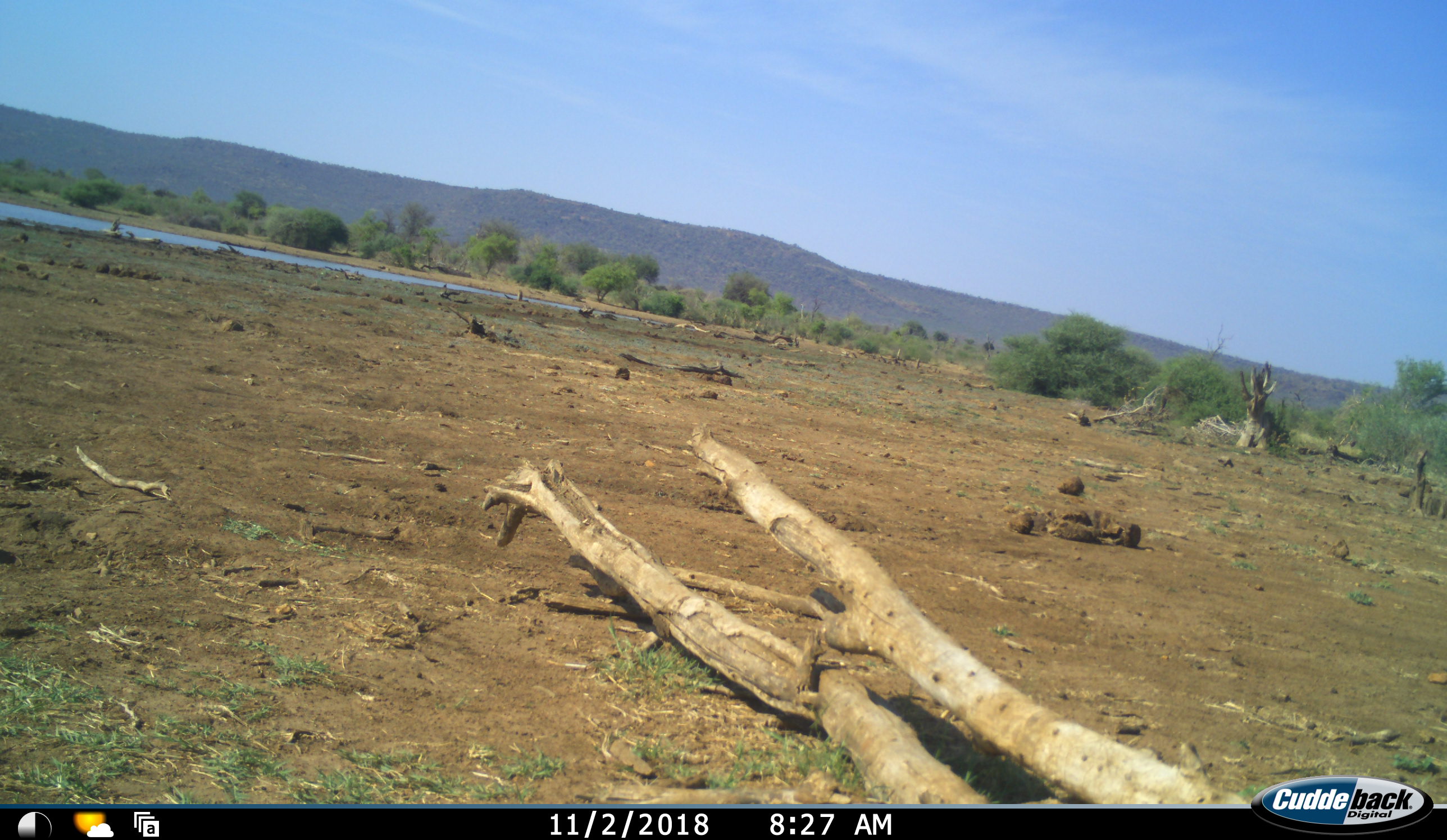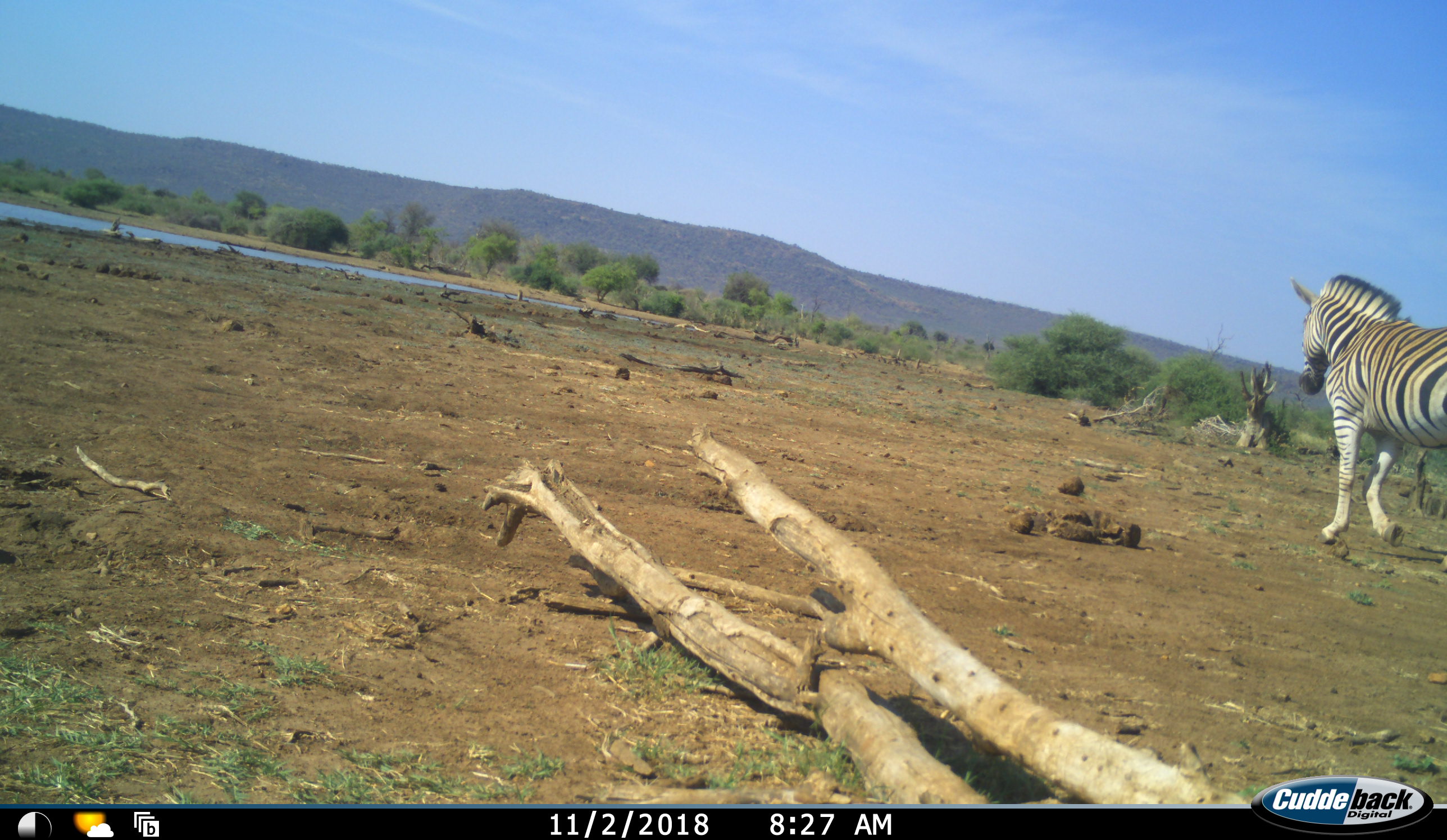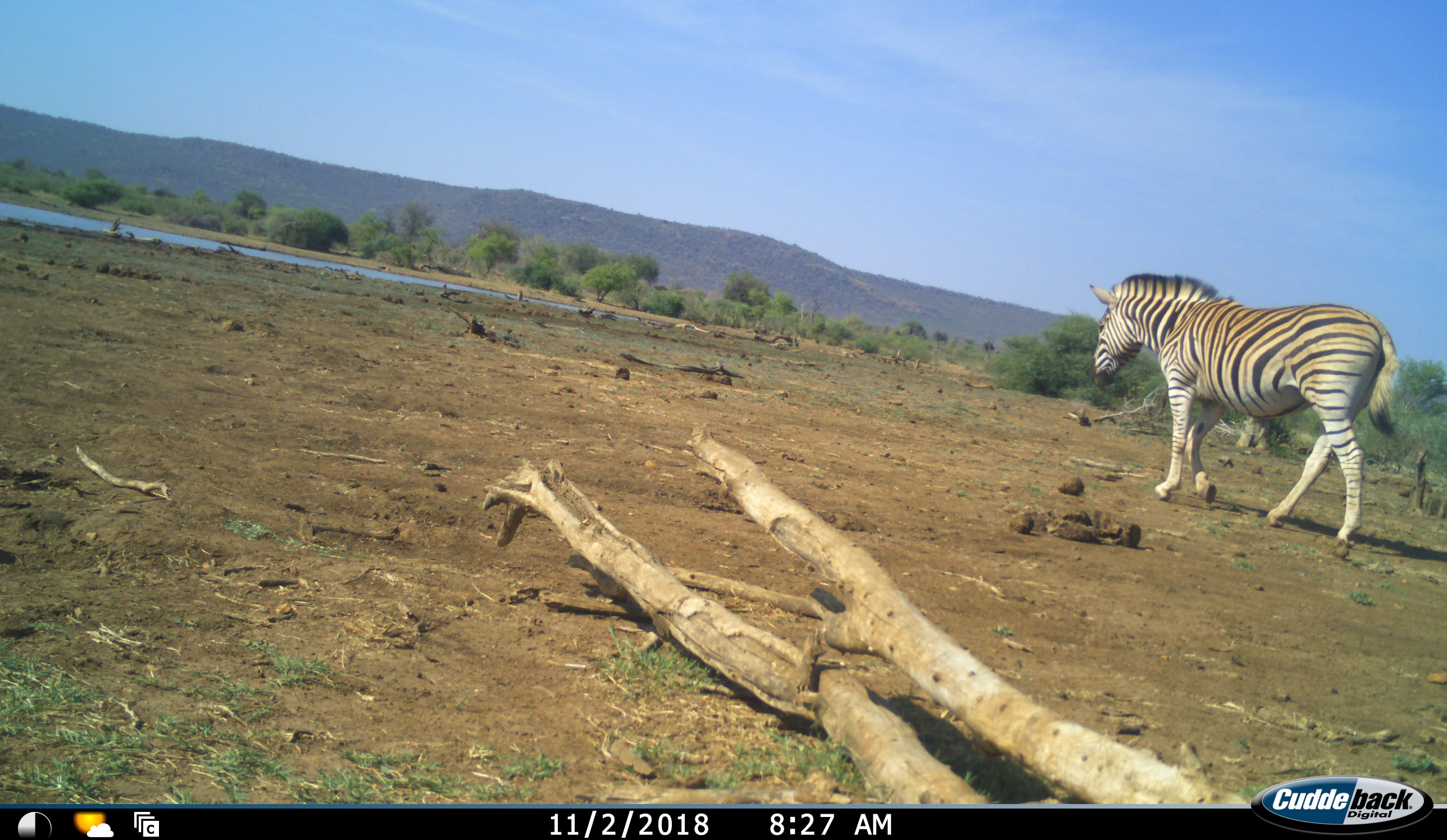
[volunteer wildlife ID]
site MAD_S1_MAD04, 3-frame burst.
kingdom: Animalia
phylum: Chordata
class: Mammalia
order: Perissodactyla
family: Equidae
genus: Equus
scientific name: Equus quagga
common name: plains zebra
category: zebraplains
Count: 1.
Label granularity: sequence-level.